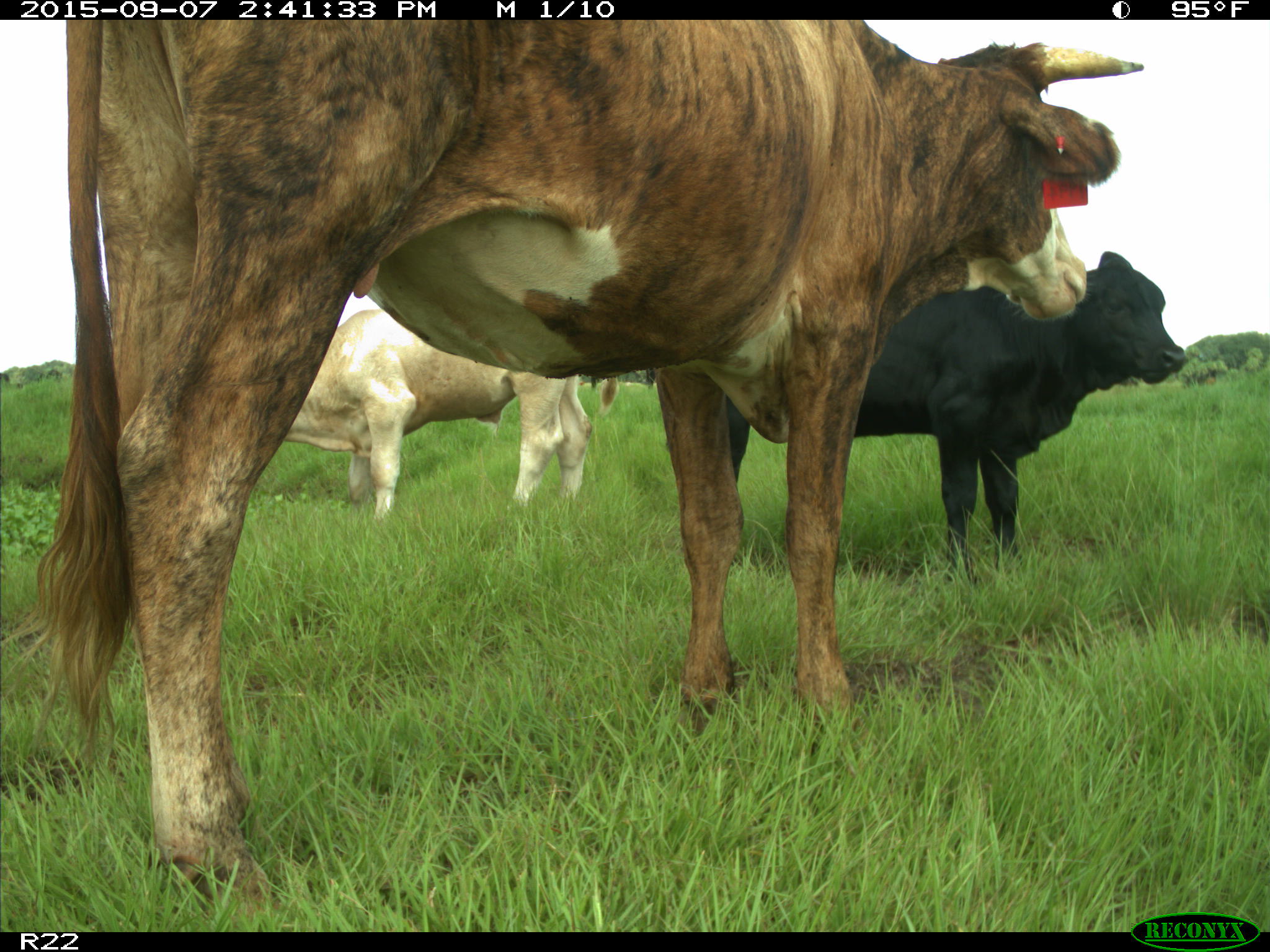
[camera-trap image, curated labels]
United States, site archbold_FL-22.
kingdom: Animalia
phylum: Chordata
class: Mammalia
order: Artiodactyla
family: Bovidae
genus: Bos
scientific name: Bos taurus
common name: domestic cow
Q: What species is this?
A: Bos taurus (domestic cow).